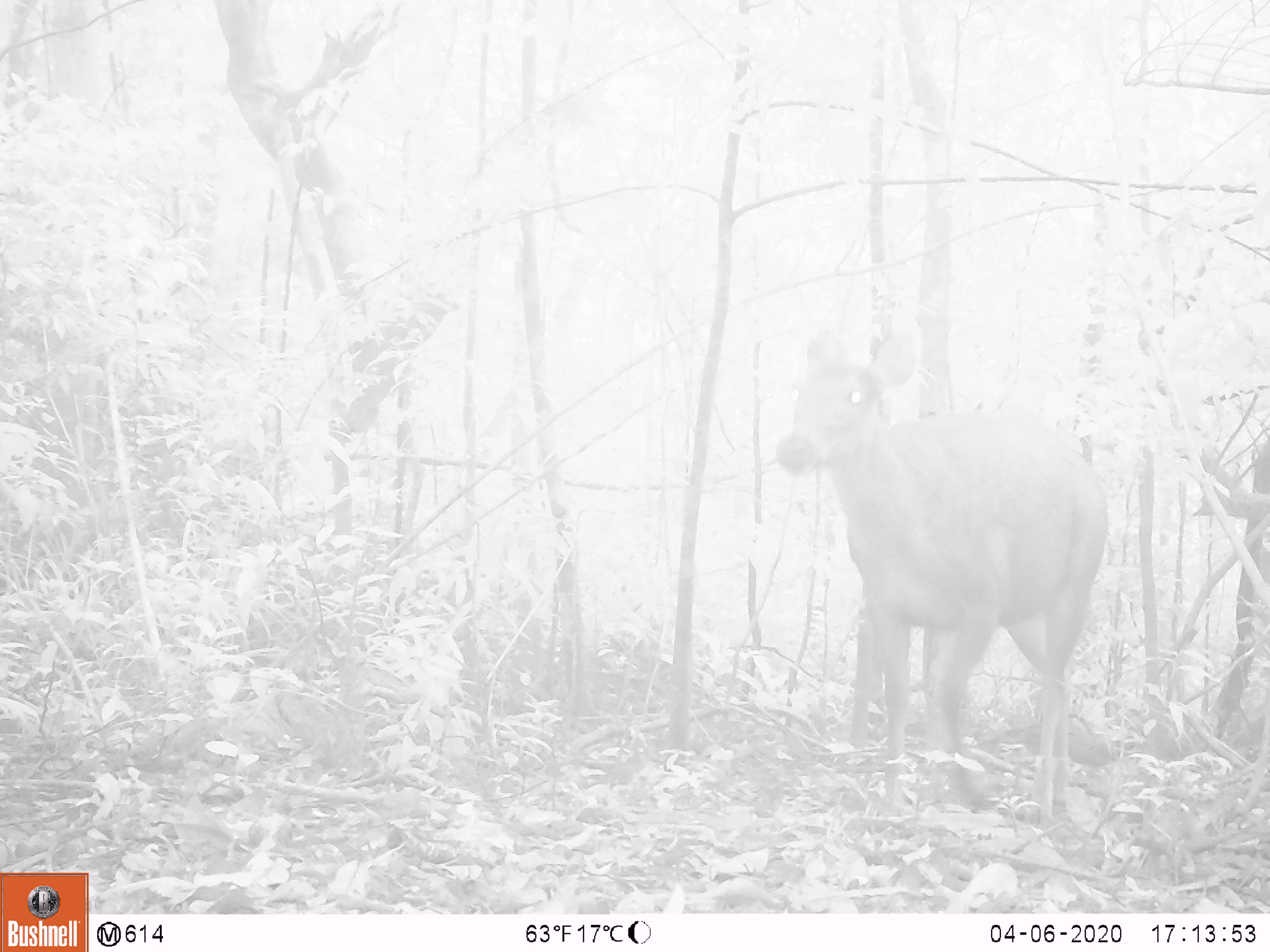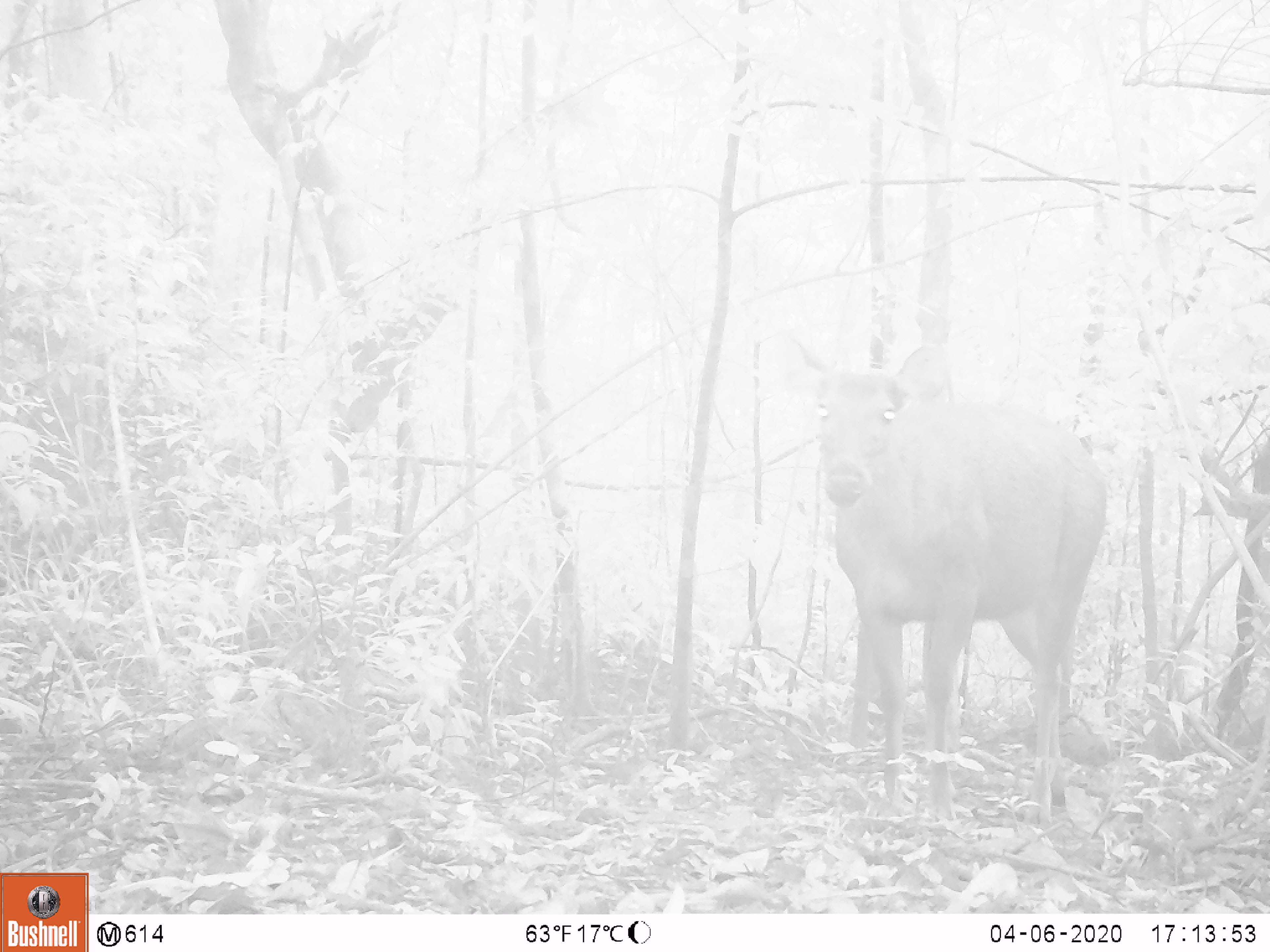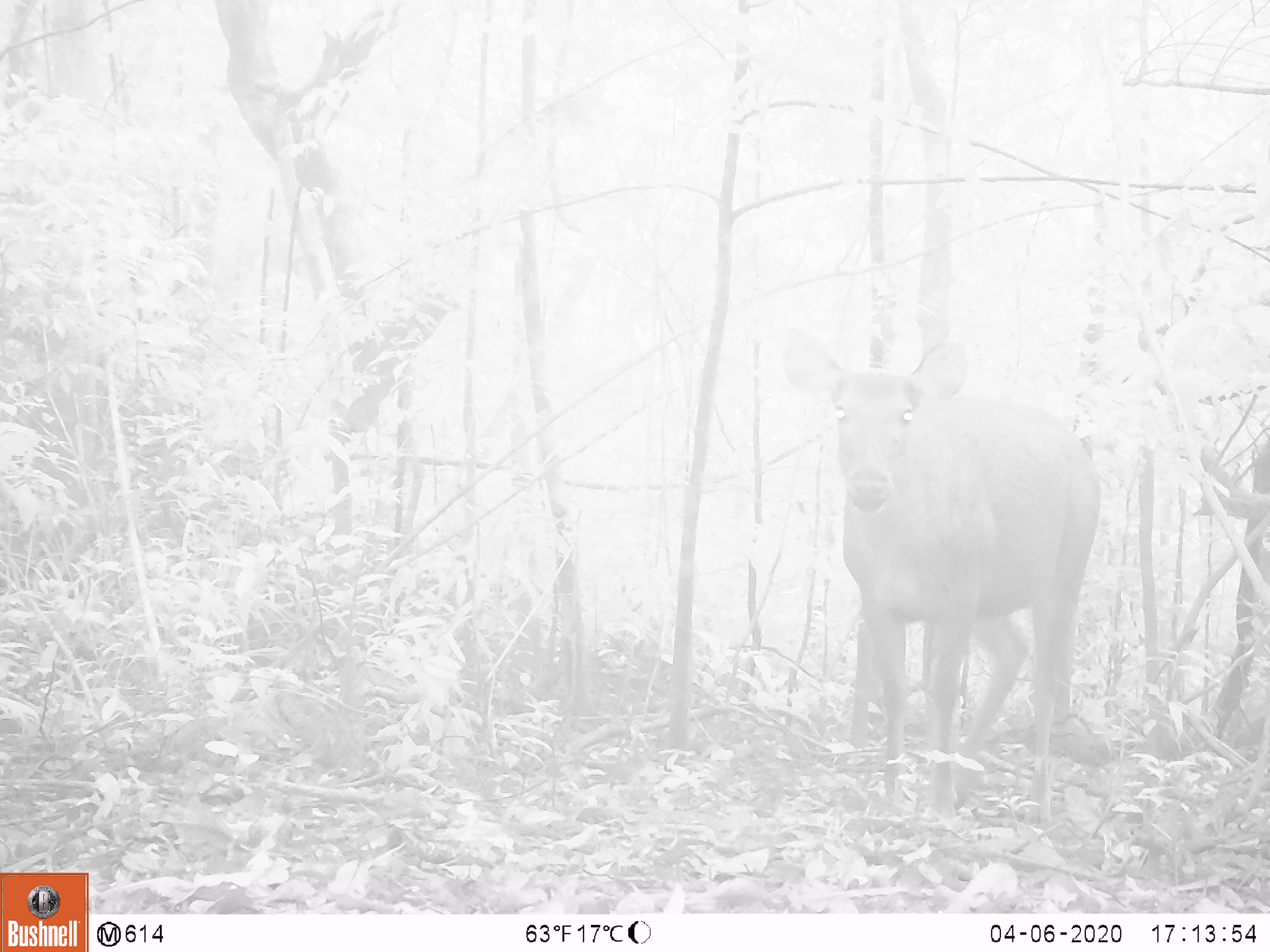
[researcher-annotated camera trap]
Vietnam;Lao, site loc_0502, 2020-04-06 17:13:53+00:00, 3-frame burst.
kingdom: Animalia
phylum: Chordata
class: Mammalia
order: Artiodactyla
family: Cervidae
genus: Rusa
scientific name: Rusa unicolor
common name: sambar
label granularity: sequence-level